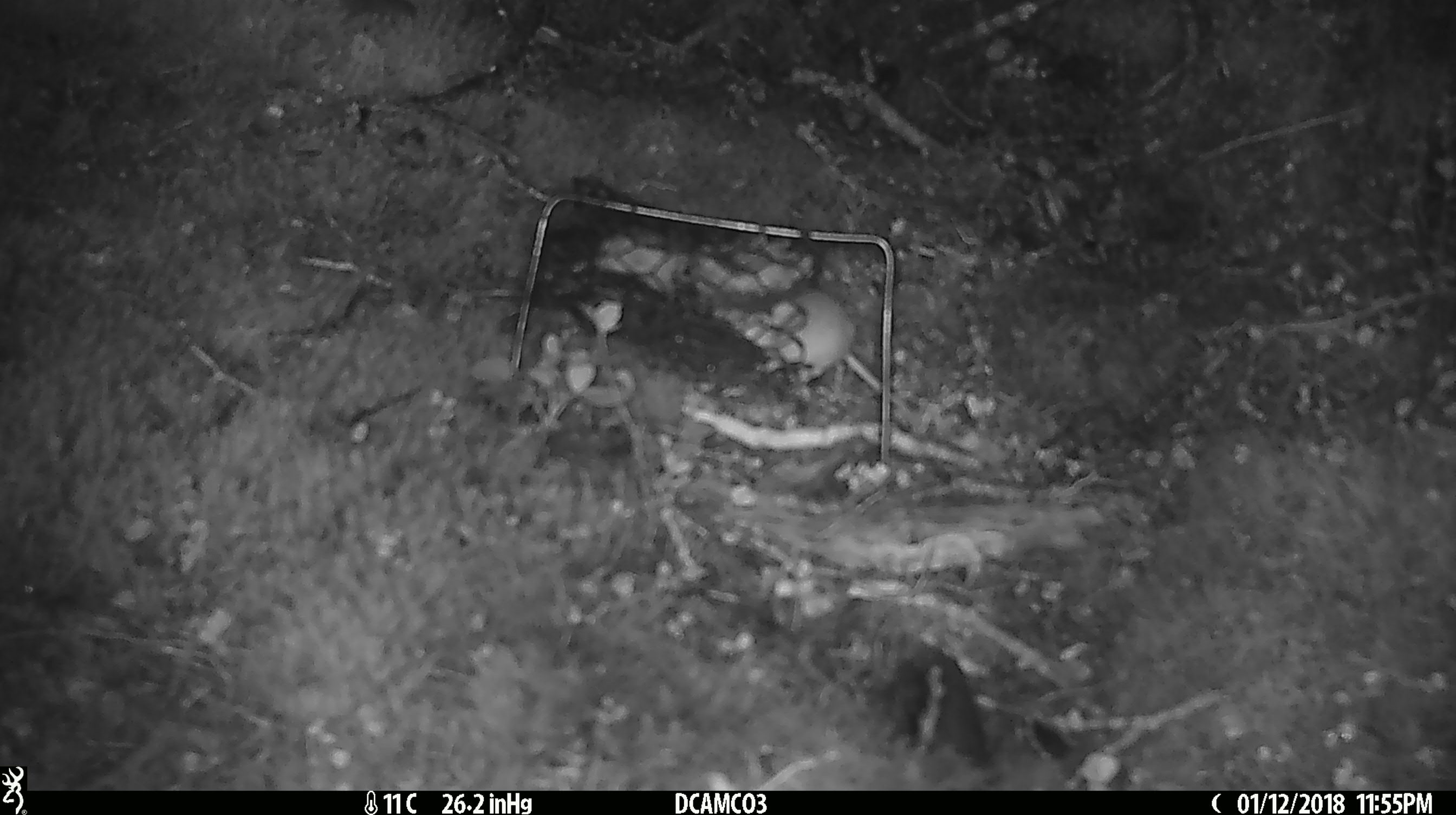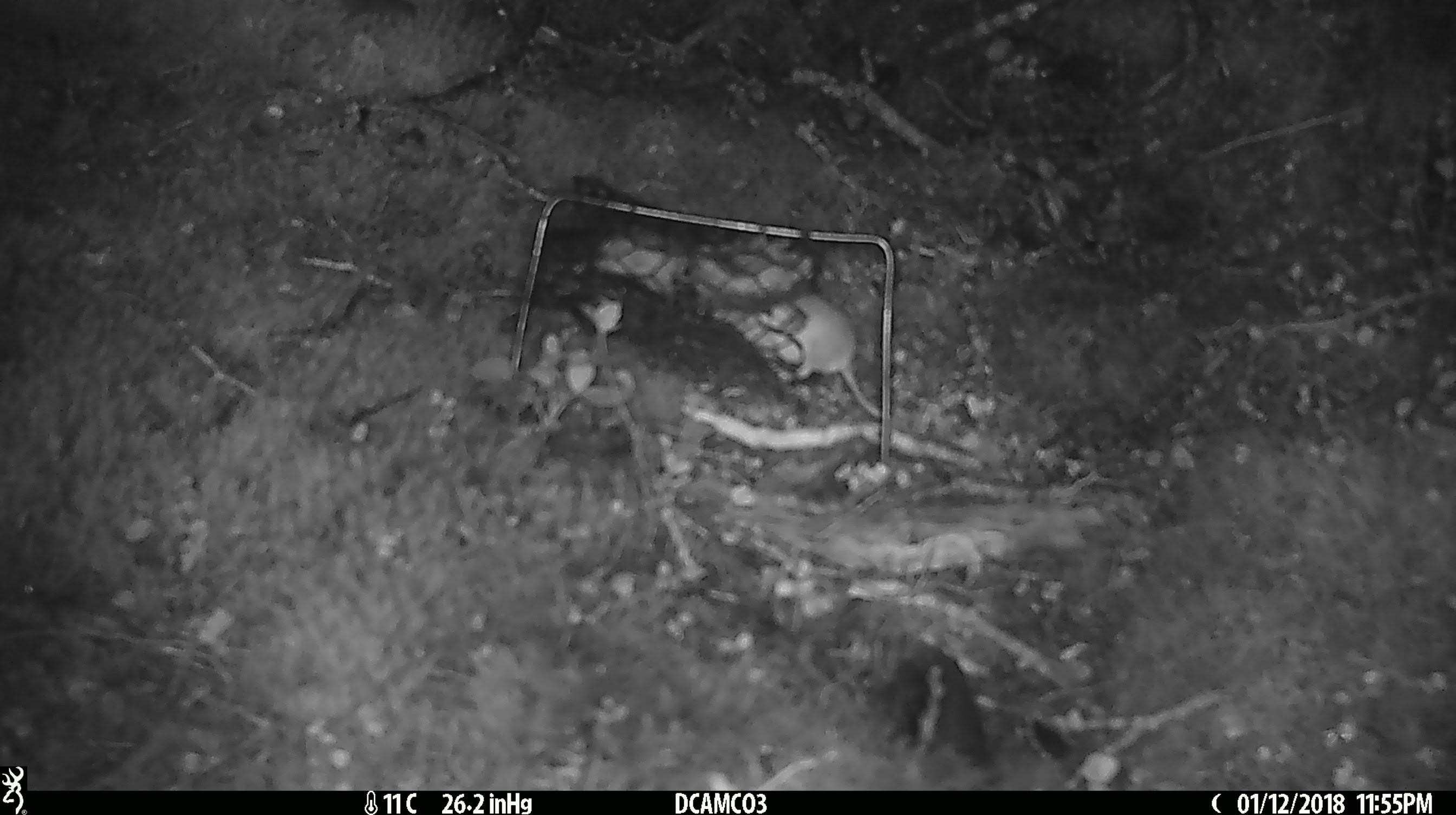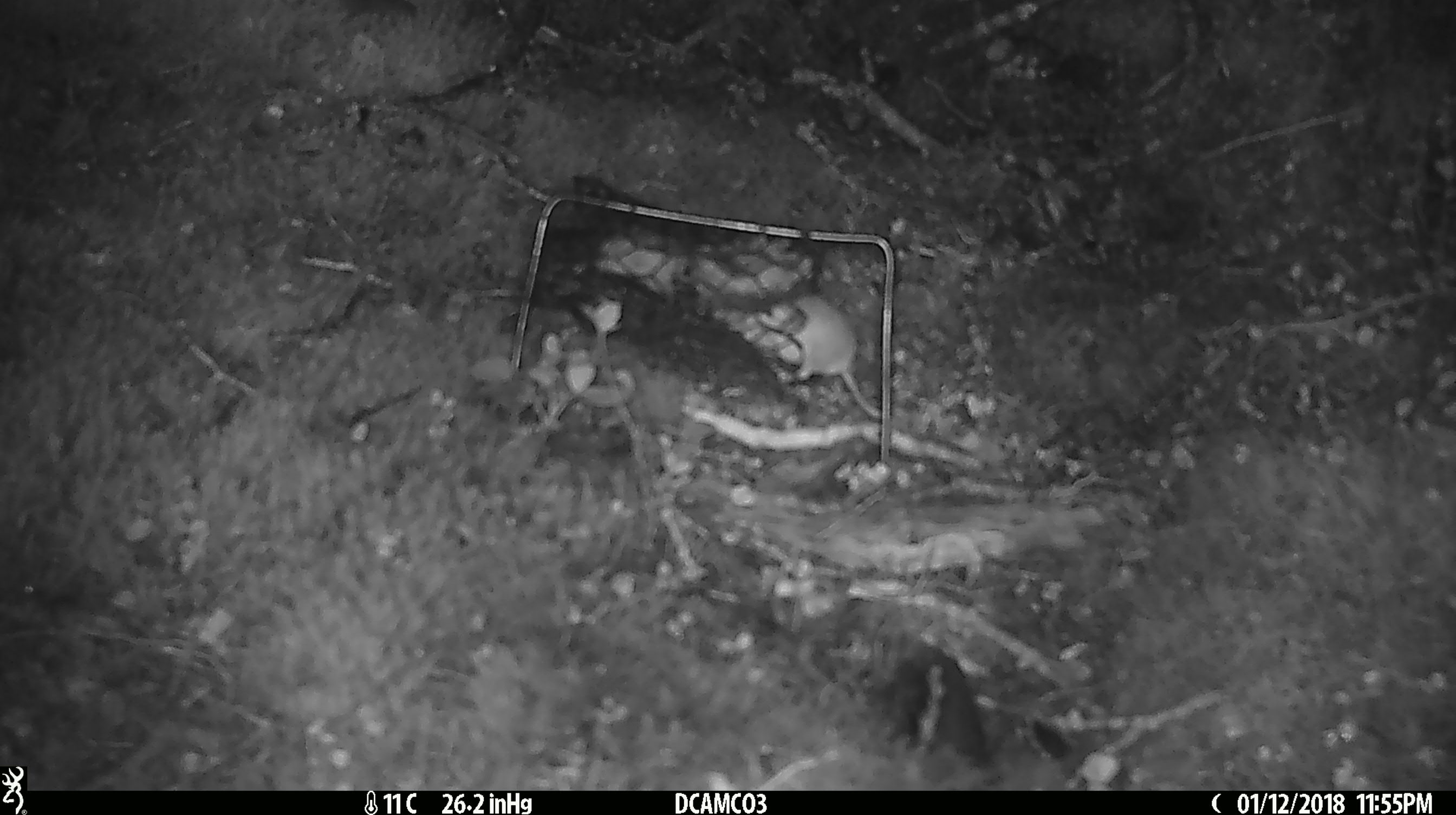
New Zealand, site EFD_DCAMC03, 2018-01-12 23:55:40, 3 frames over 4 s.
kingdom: Animalia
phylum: Chordata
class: Mammalia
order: Rodentia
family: Muridae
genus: Mus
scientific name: Mus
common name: mouse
Mouse (Mus).